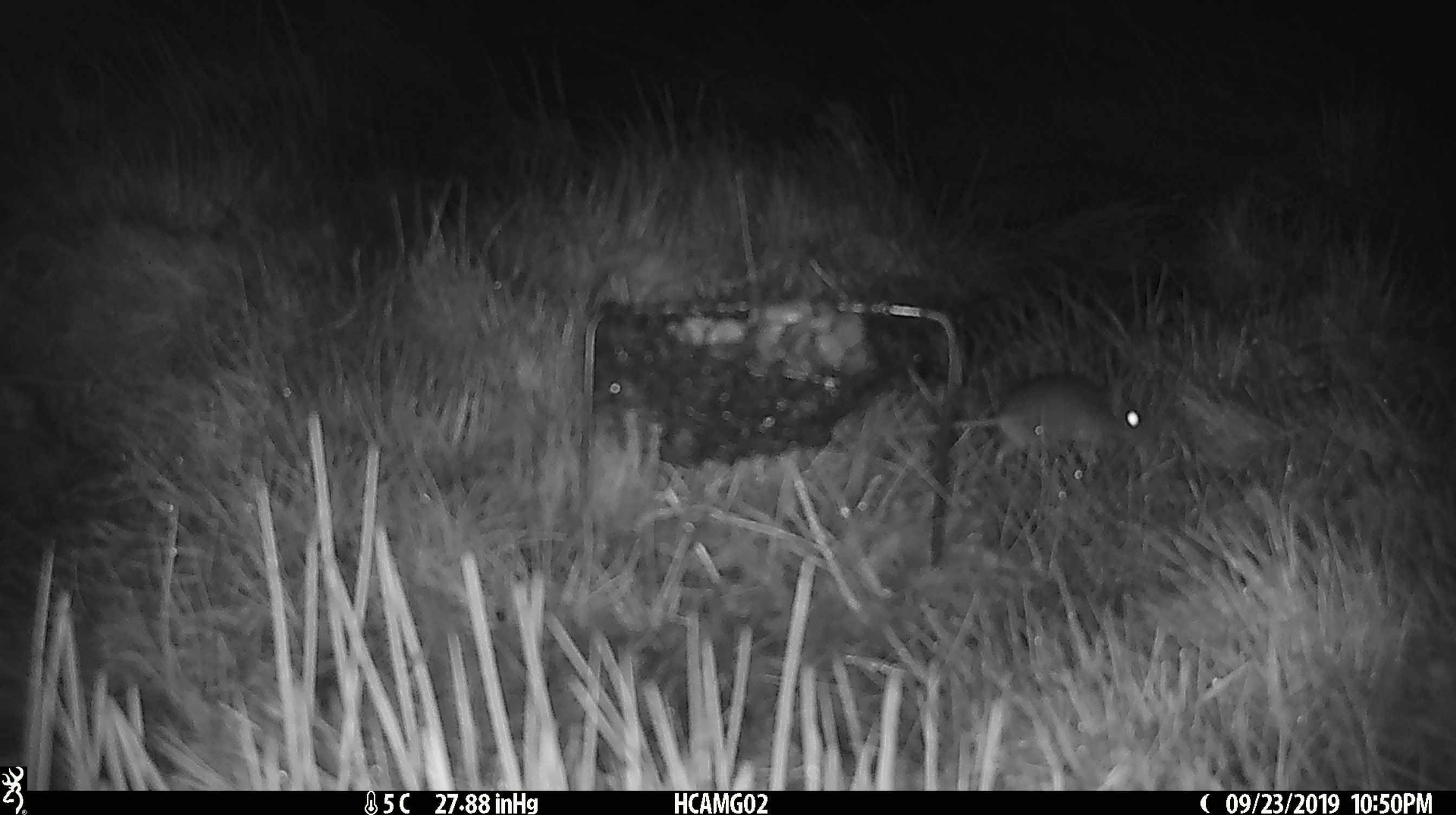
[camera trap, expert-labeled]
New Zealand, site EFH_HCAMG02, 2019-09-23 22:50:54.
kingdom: Animalia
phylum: Chordata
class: Mammalia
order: Rodentia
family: Muridae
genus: Mus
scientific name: Mus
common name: mouse